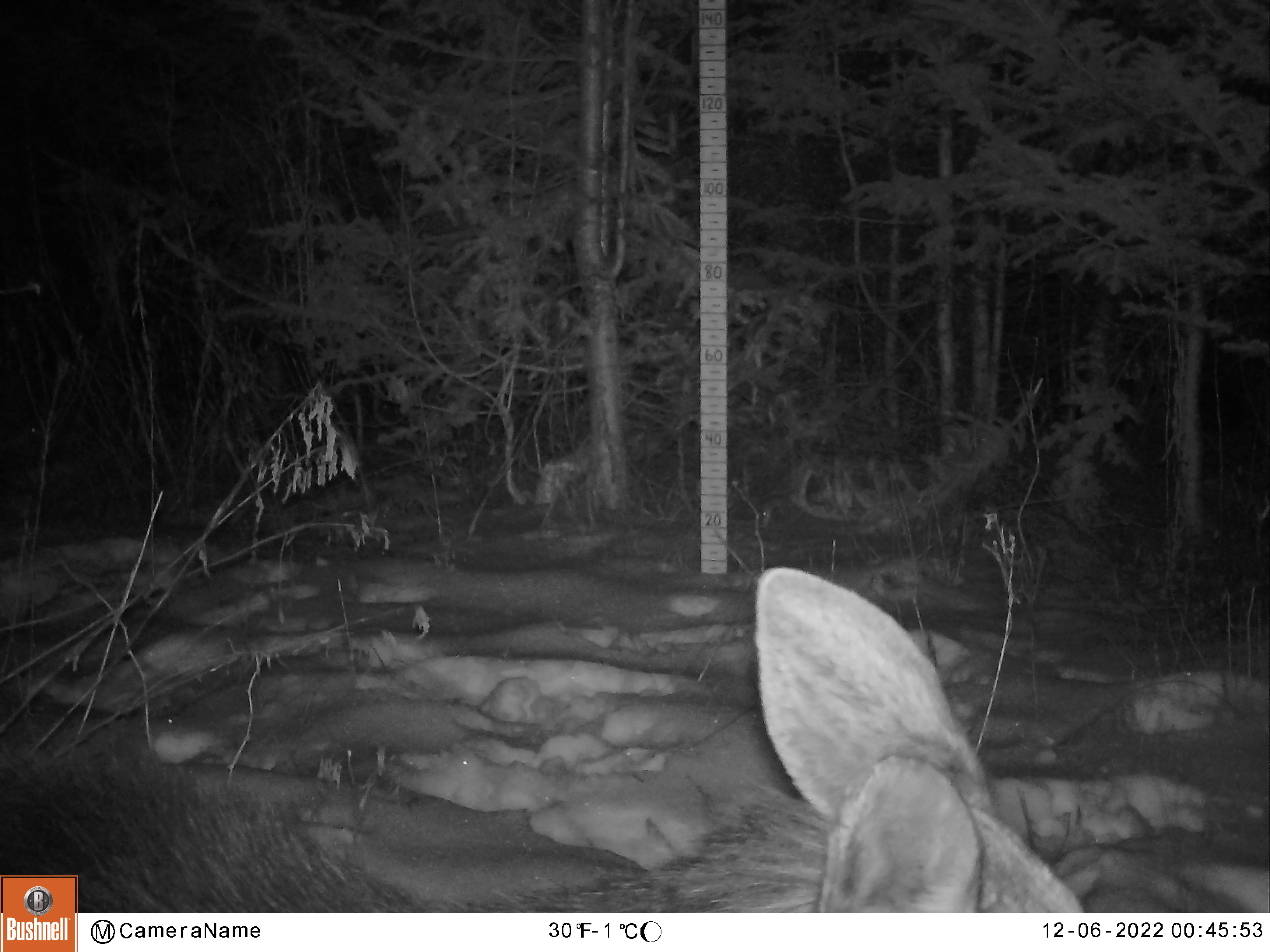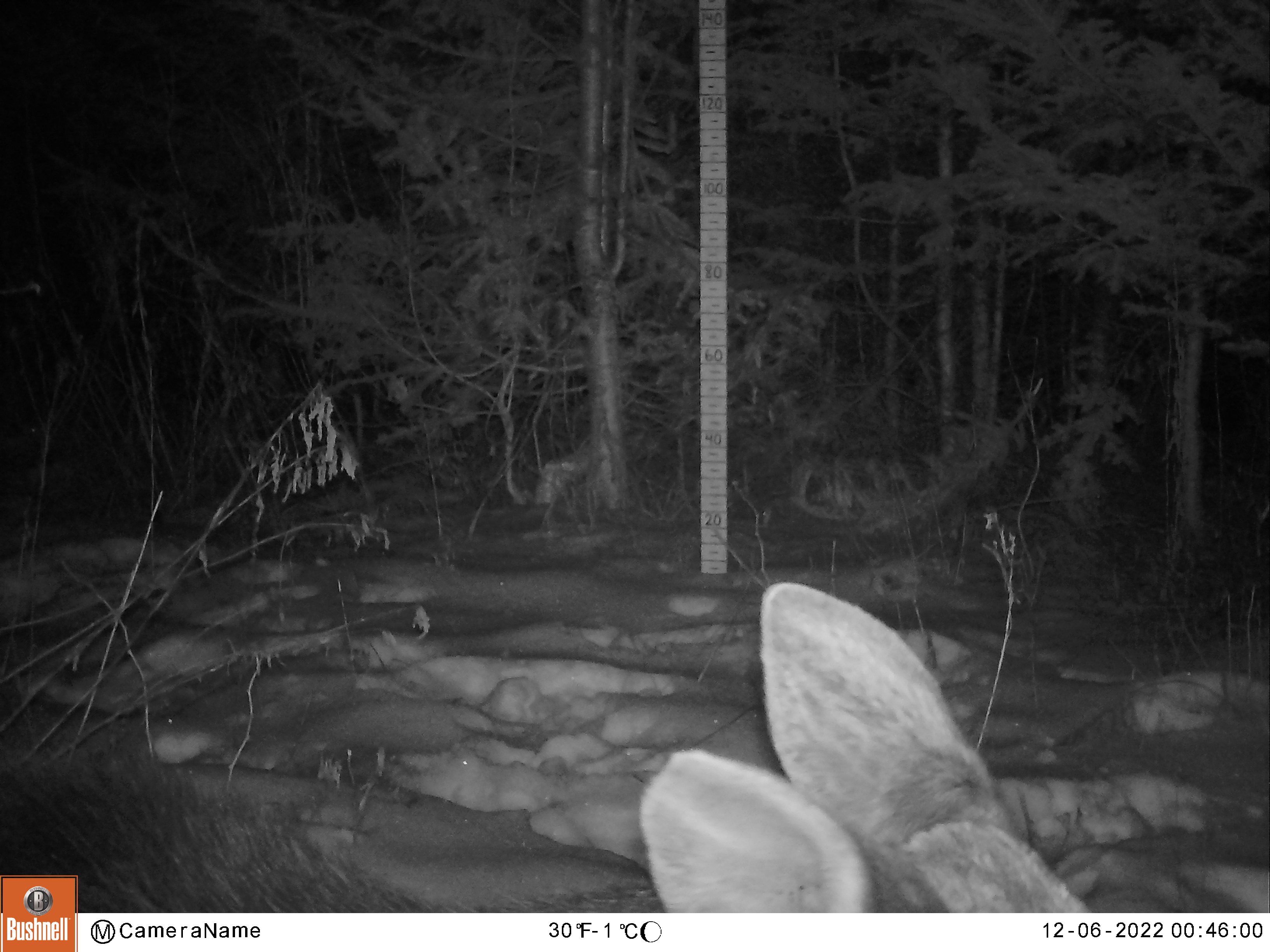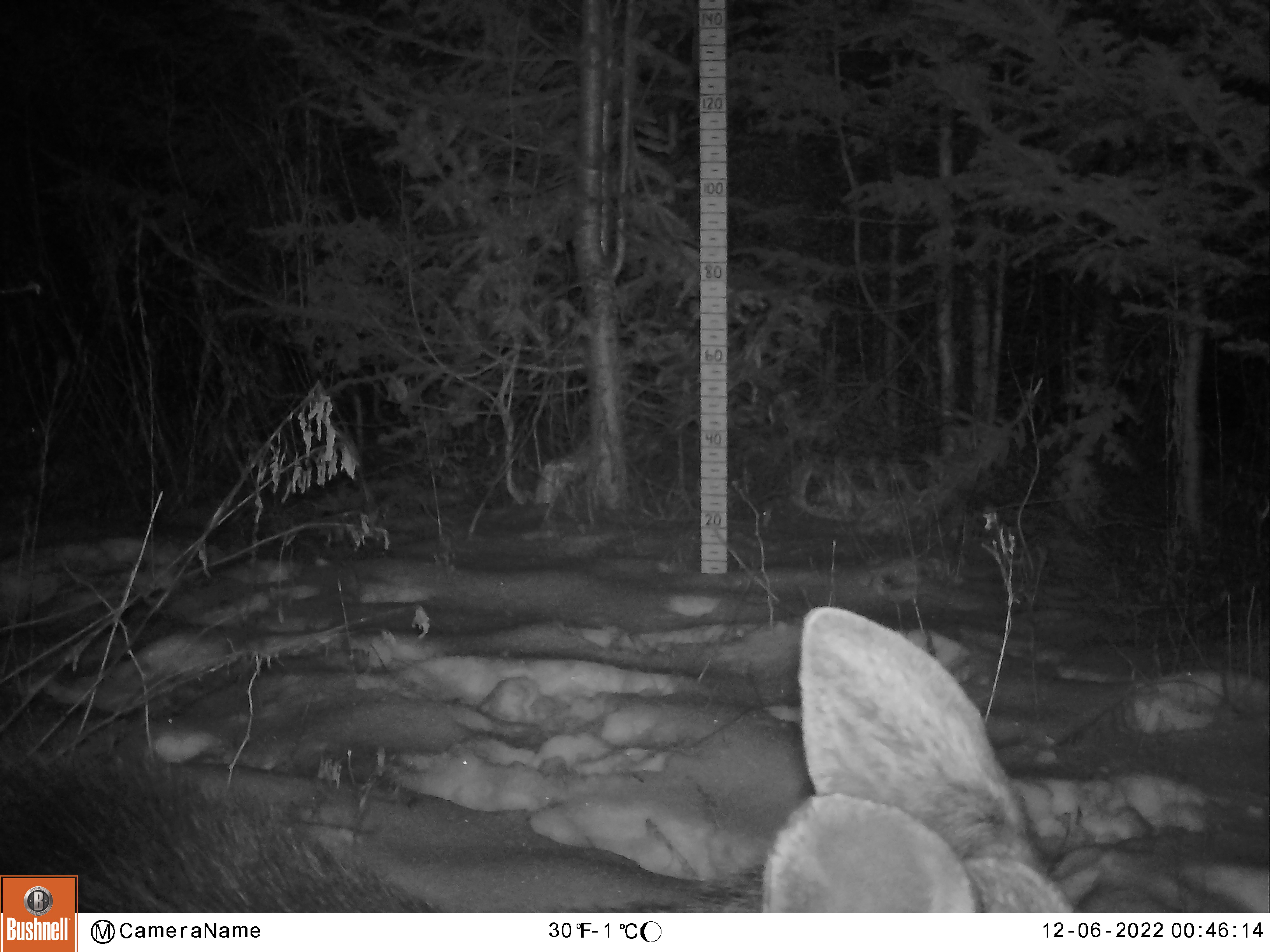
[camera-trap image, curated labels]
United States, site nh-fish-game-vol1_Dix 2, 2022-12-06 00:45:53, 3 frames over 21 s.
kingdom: Animalia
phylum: Chordata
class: Mammalia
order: Artiodactyla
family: Cervidae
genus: Alces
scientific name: Alces alces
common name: moose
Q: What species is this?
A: Moose (Alces alces).